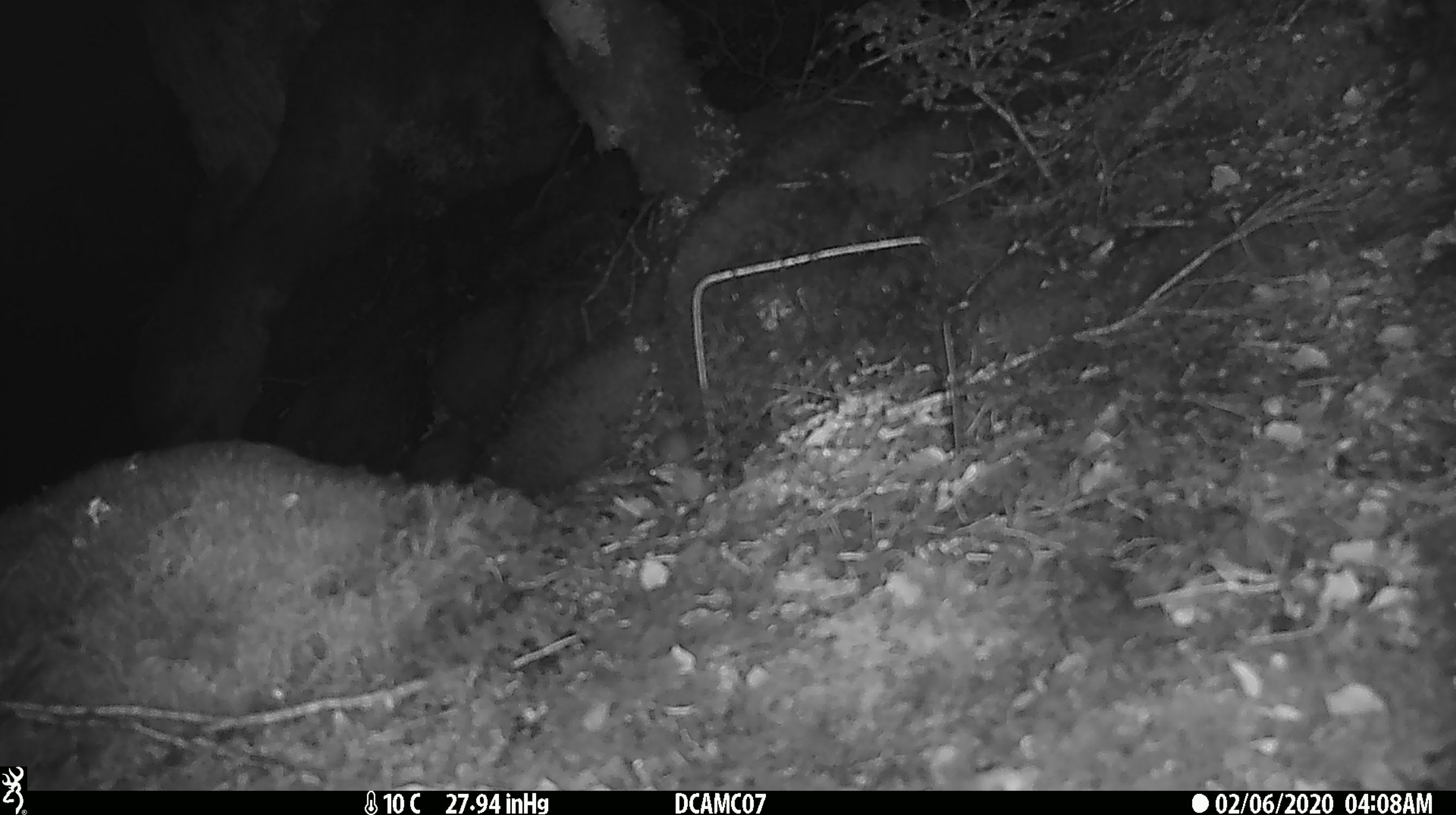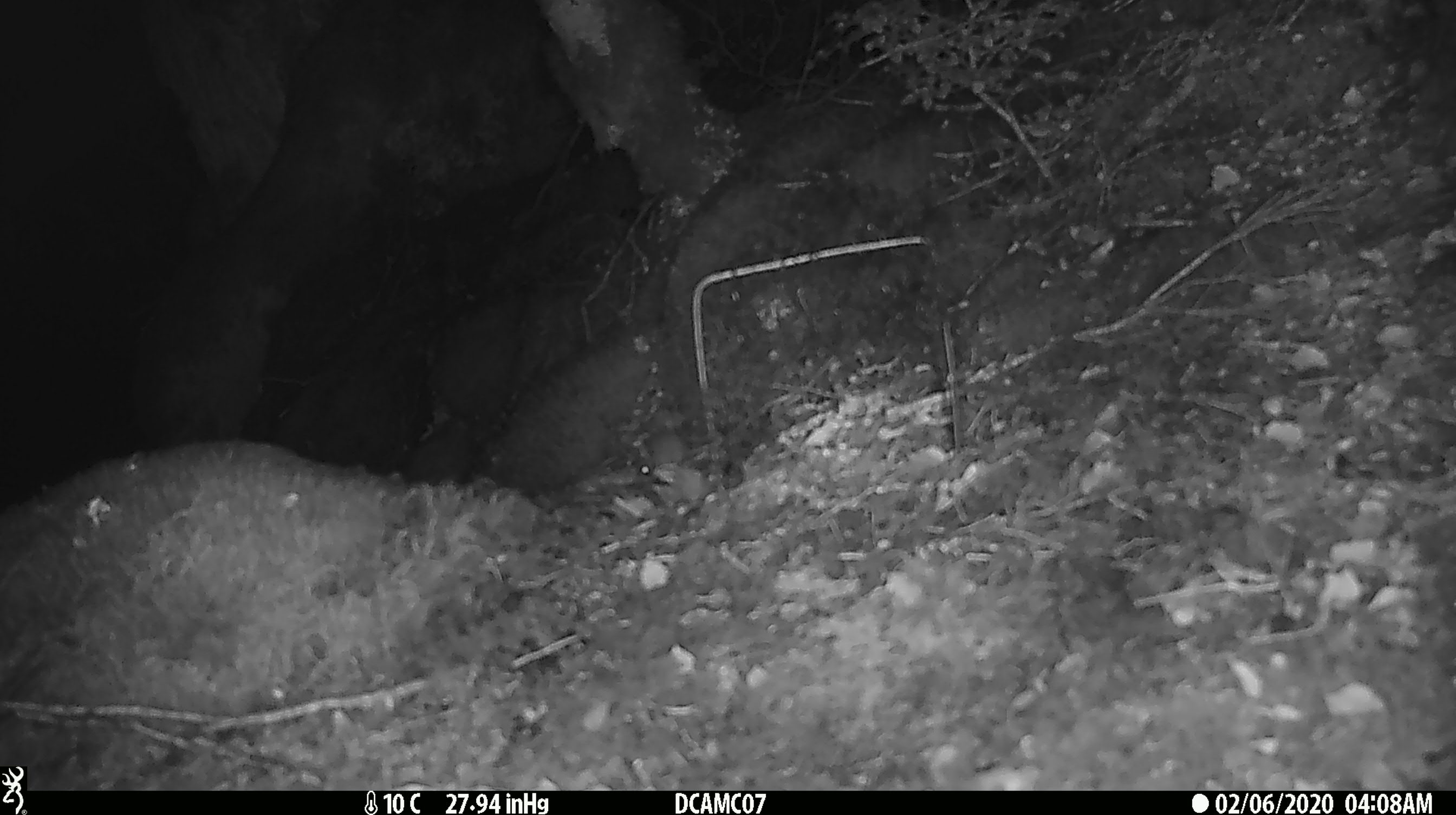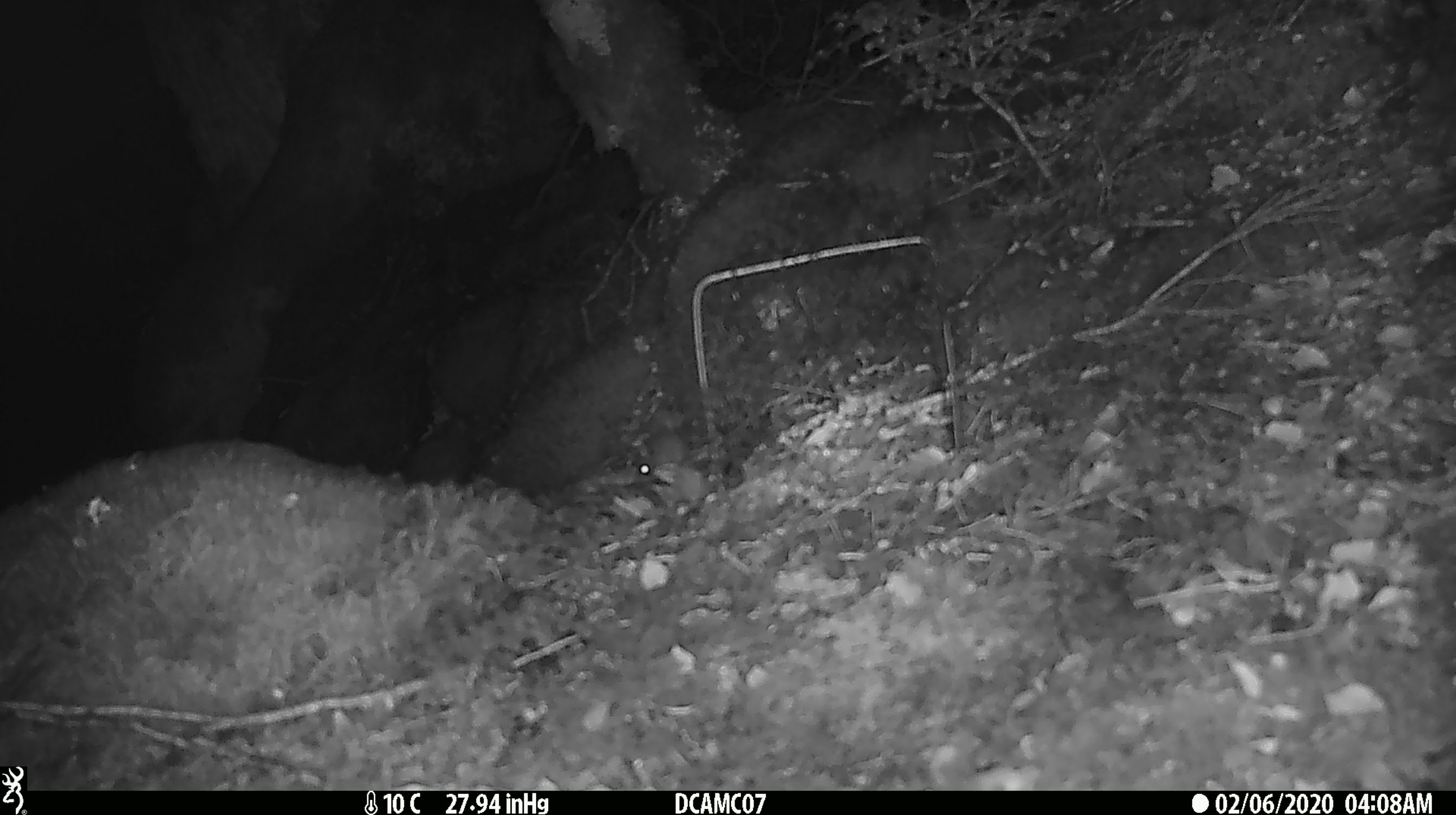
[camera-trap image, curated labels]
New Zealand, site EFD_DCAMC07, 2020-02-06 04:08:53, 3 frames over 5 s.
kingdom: Animalia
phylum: Chordata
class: Mammalia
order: Rodentia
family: Muridae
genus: Mus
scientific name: Mus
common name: mouse